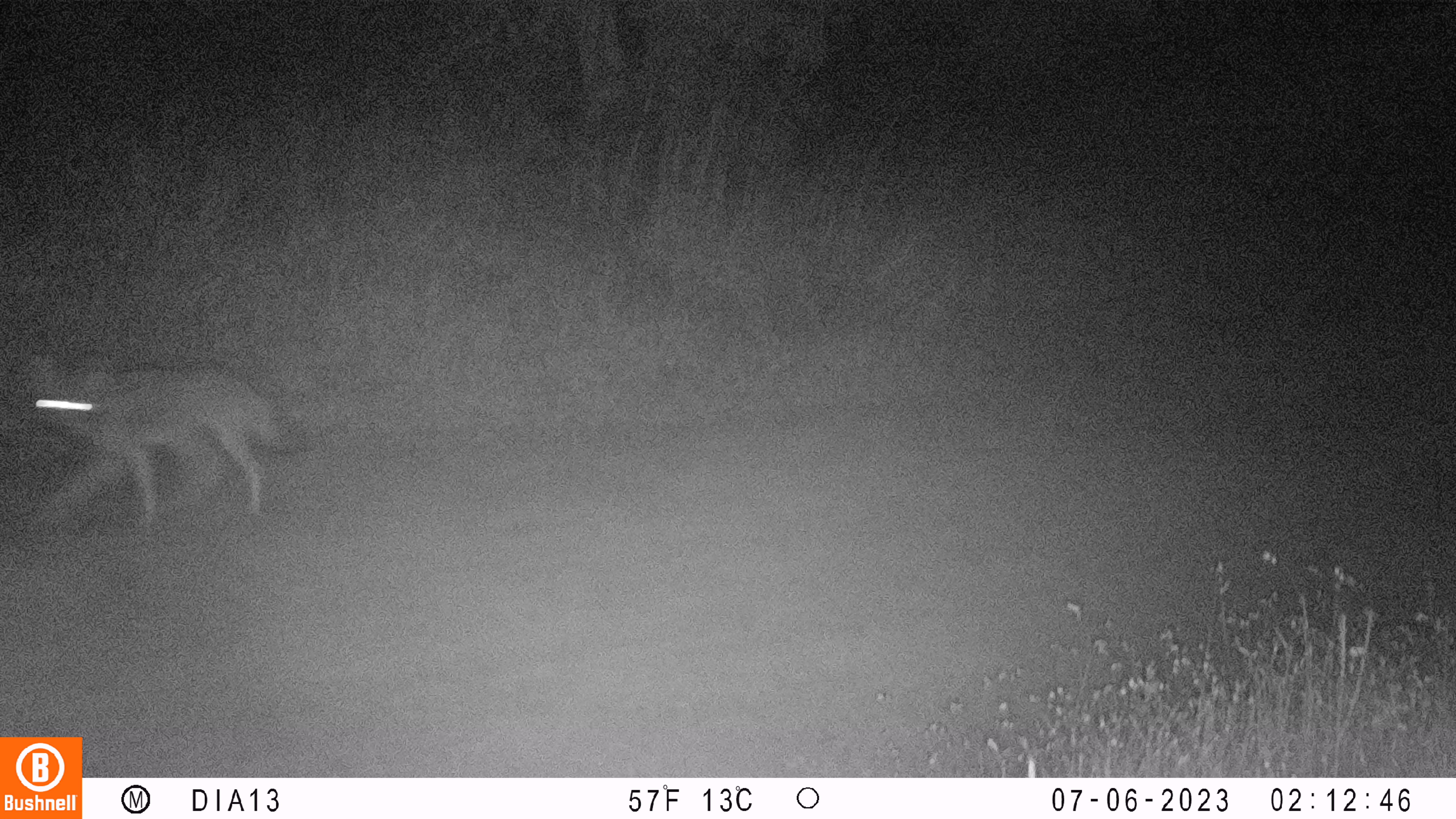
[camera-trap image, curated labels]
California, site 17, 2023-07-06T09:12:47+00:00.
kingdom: Animalia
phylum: Chordata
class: Mammalia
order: Carnivora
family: Canidae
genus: Canis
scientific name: Canis latrans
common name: coyote